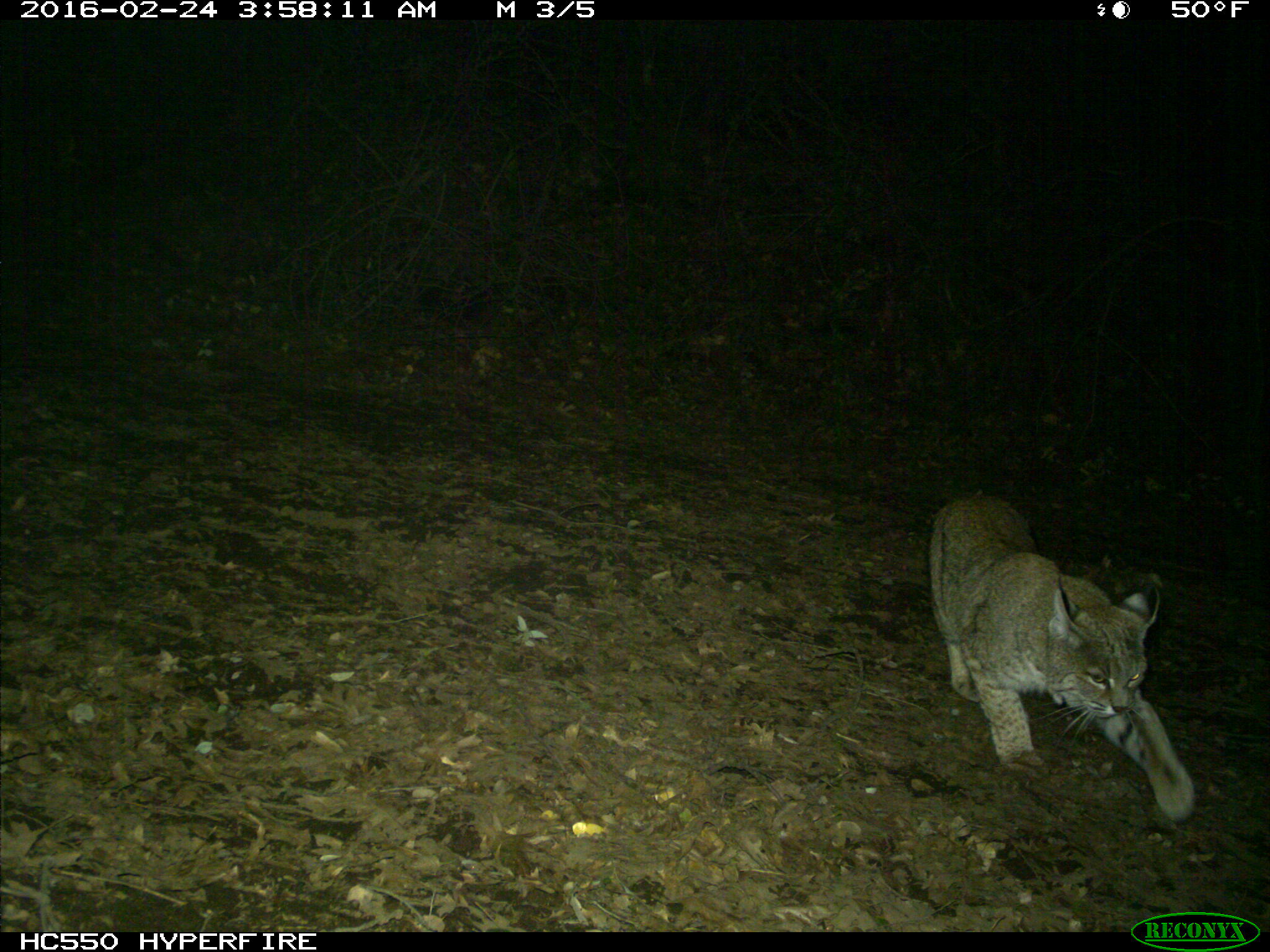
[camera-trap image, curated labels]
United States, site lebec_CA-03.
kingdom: Animalia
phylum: Chordata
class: Mammalia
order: Carnivora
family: Felidae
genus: Lynx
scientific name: Lynx rufus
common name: bobcat